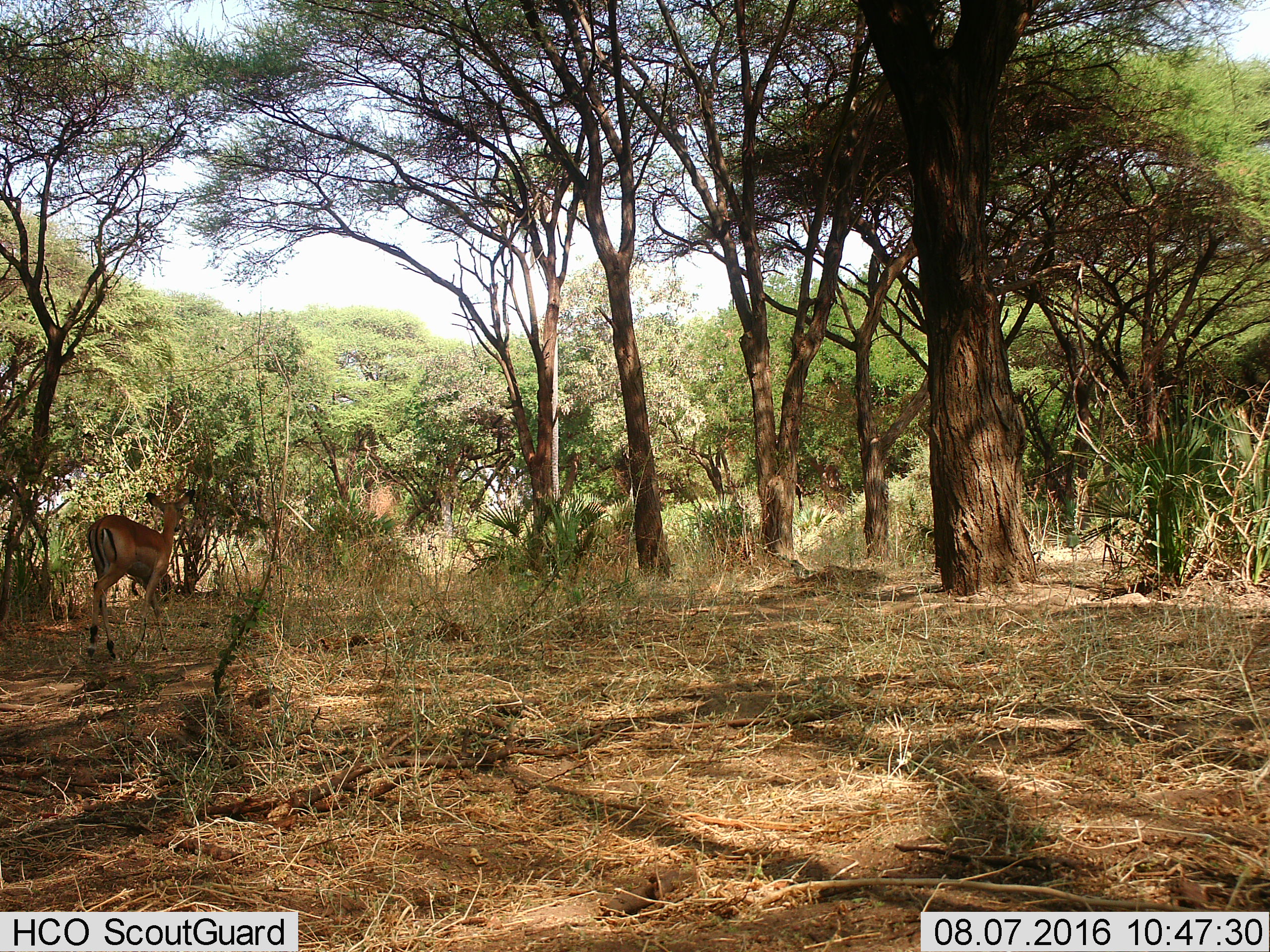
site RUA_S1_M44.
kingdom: Animalia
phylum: Chordata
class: Mammalia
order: Artiodactyla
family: Bovidae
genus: Aepyceros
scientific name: Aepyceros melampus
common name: impala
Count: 1.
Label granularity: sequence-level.